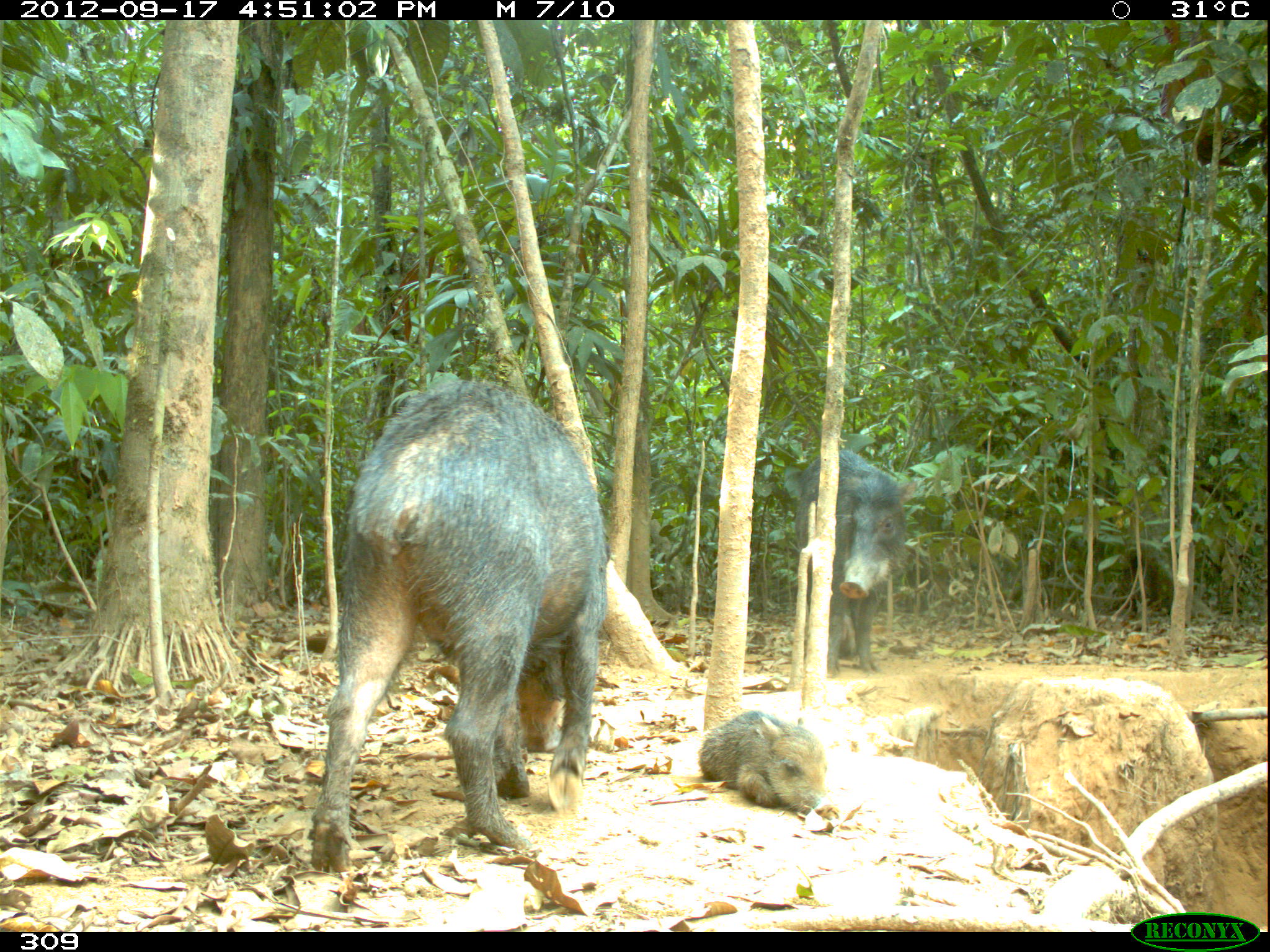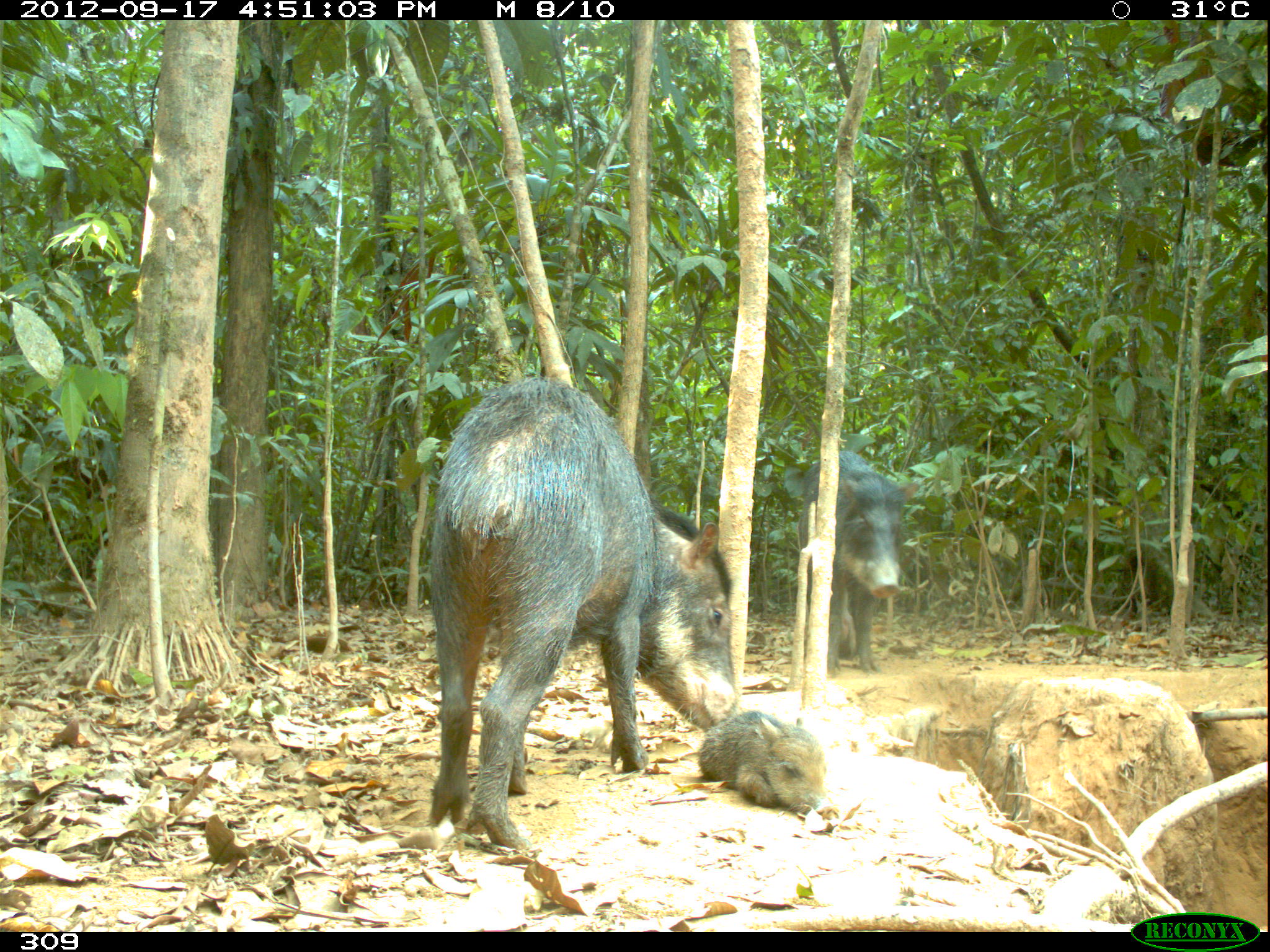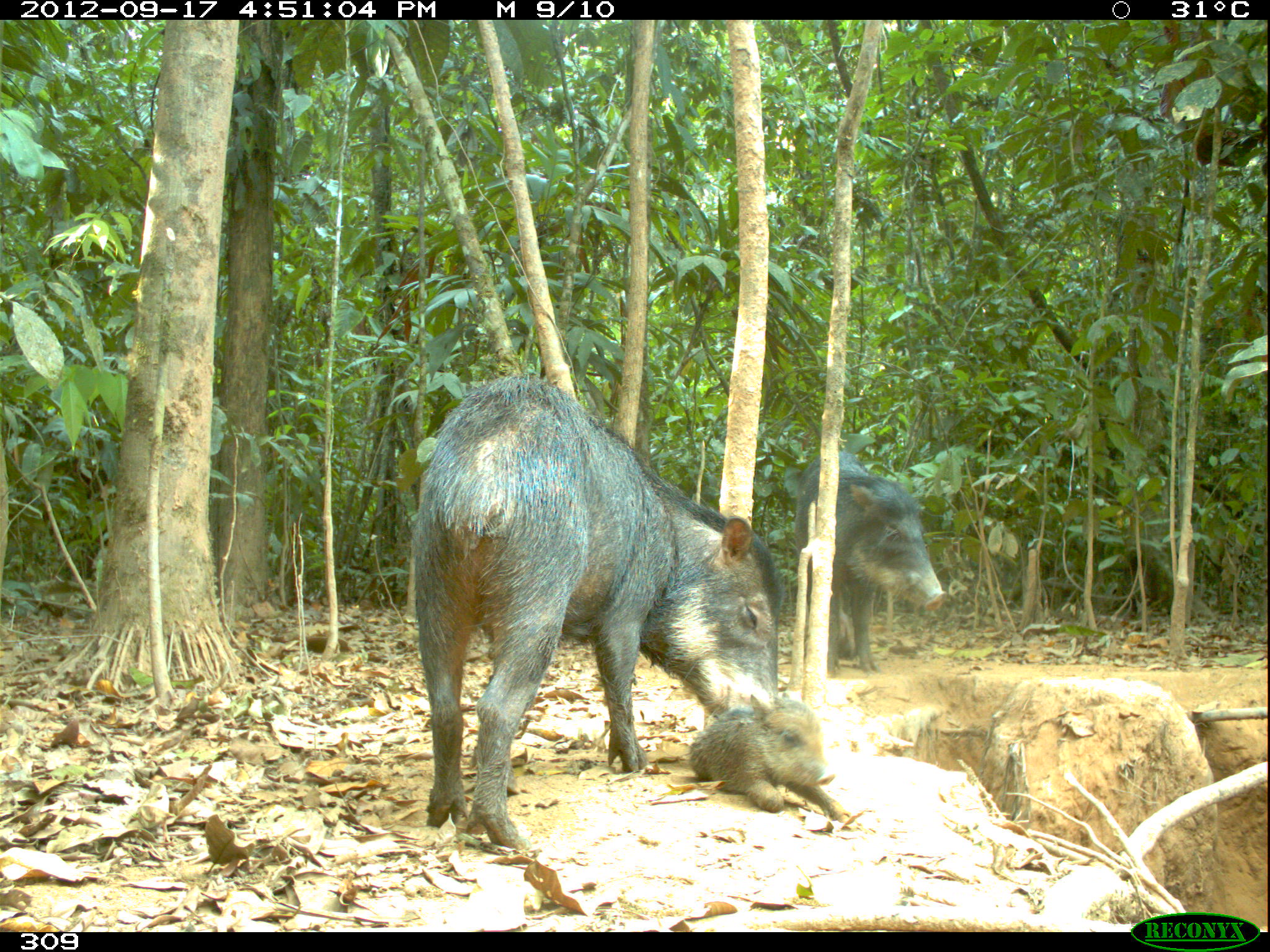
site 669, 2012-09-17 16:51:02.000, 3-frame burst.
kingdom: Animalia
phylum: Chordata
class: Mammalia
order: Artiodactyla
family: Tayassuidae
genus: Tayassu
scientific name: Tayassu pecari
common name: white-lipped peccary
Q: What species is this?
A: Tayassu pecari (white-lipped peccary).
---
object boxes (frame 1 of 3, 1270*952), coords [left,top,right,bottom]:
tayassu pecari: [306,377,609,873]; [794,450,917,672]; [694,708,839,819]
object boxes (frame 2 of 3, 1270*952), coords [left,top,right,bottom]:
tayassu pecari: [425,373,738,845]; [793,446,921,674]; [696,708,839,819]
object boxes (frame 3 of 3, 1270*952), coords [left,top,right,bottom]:
tayassu pecari: [410,373,782,849]; [792,450,946,677]; [687,692,852,824]